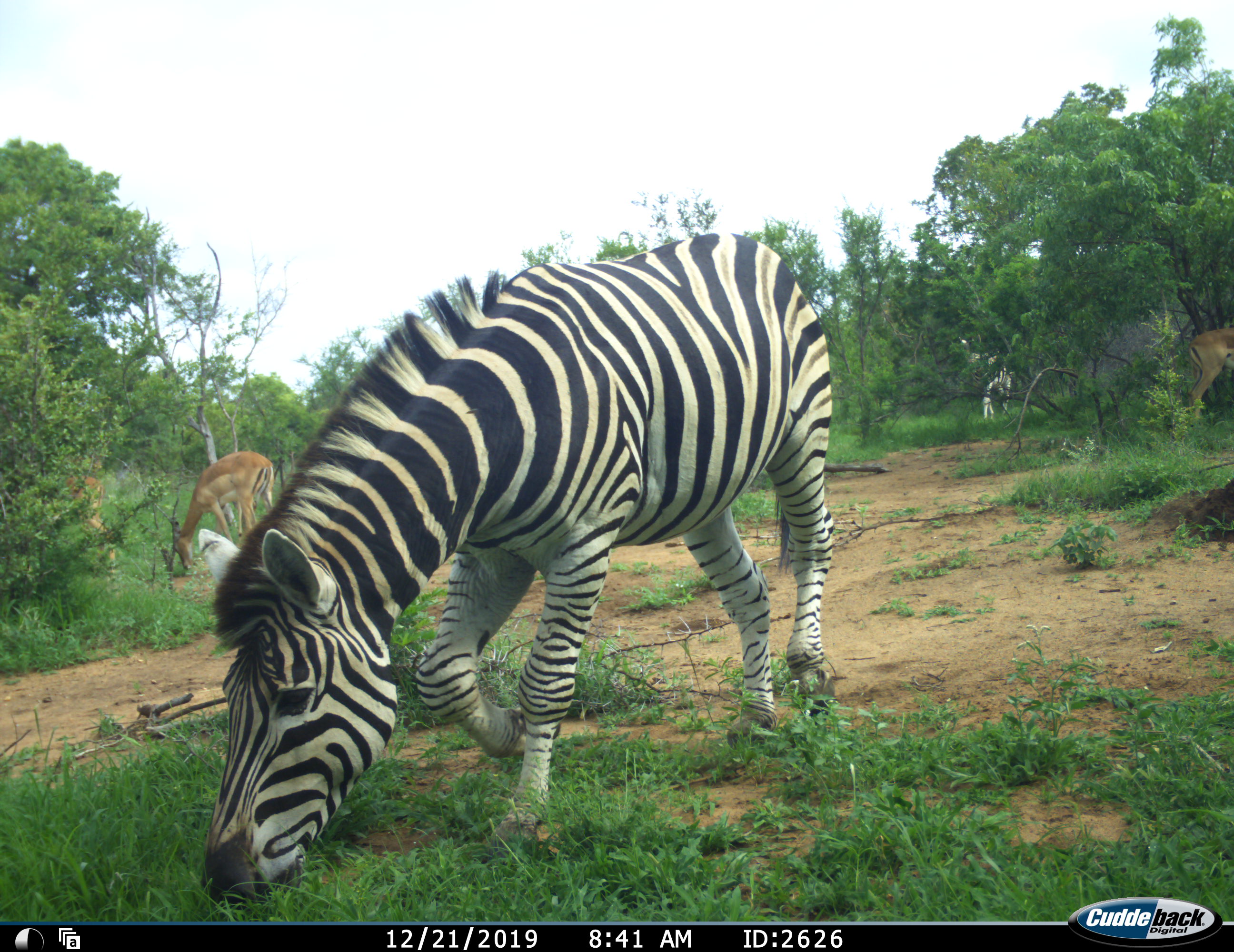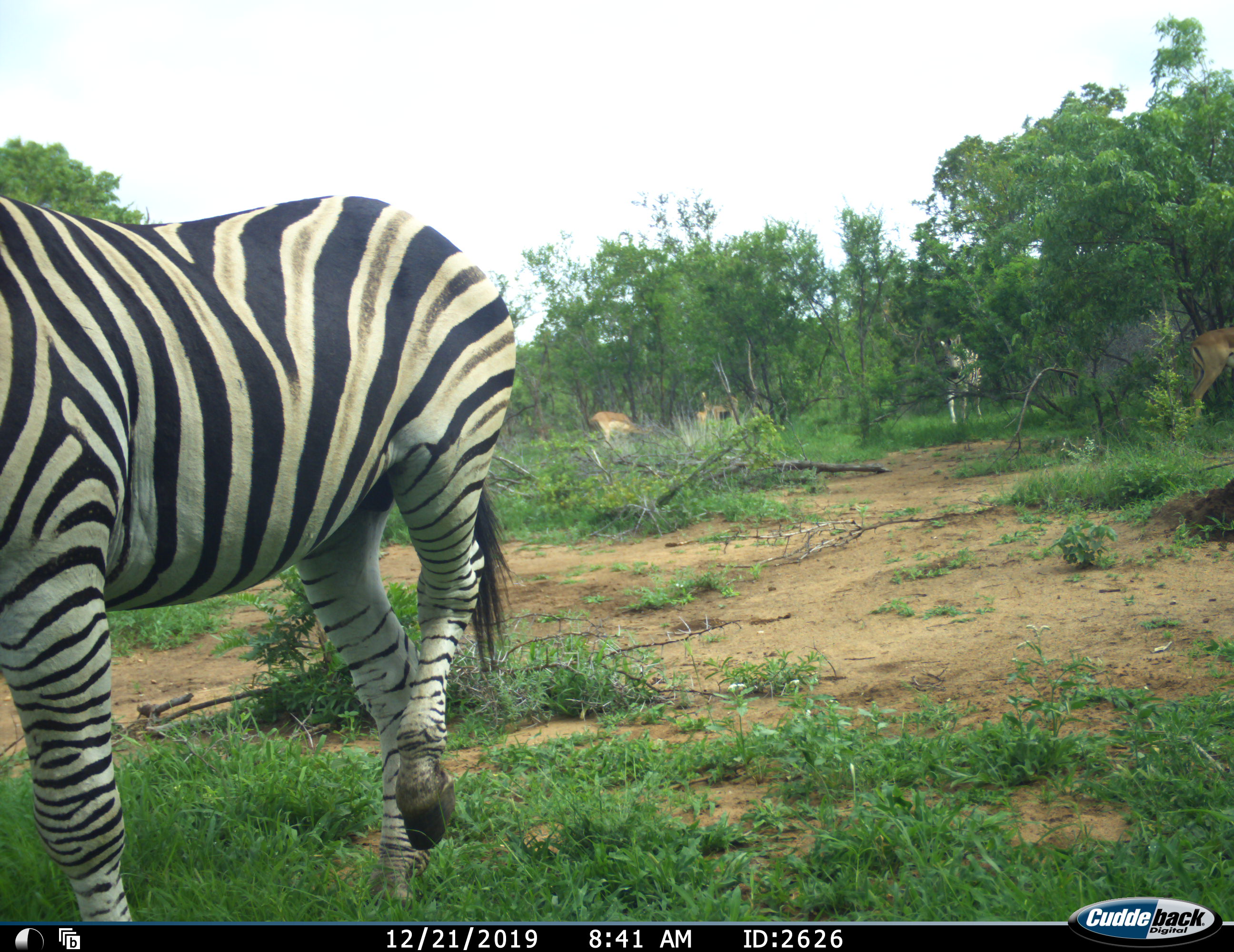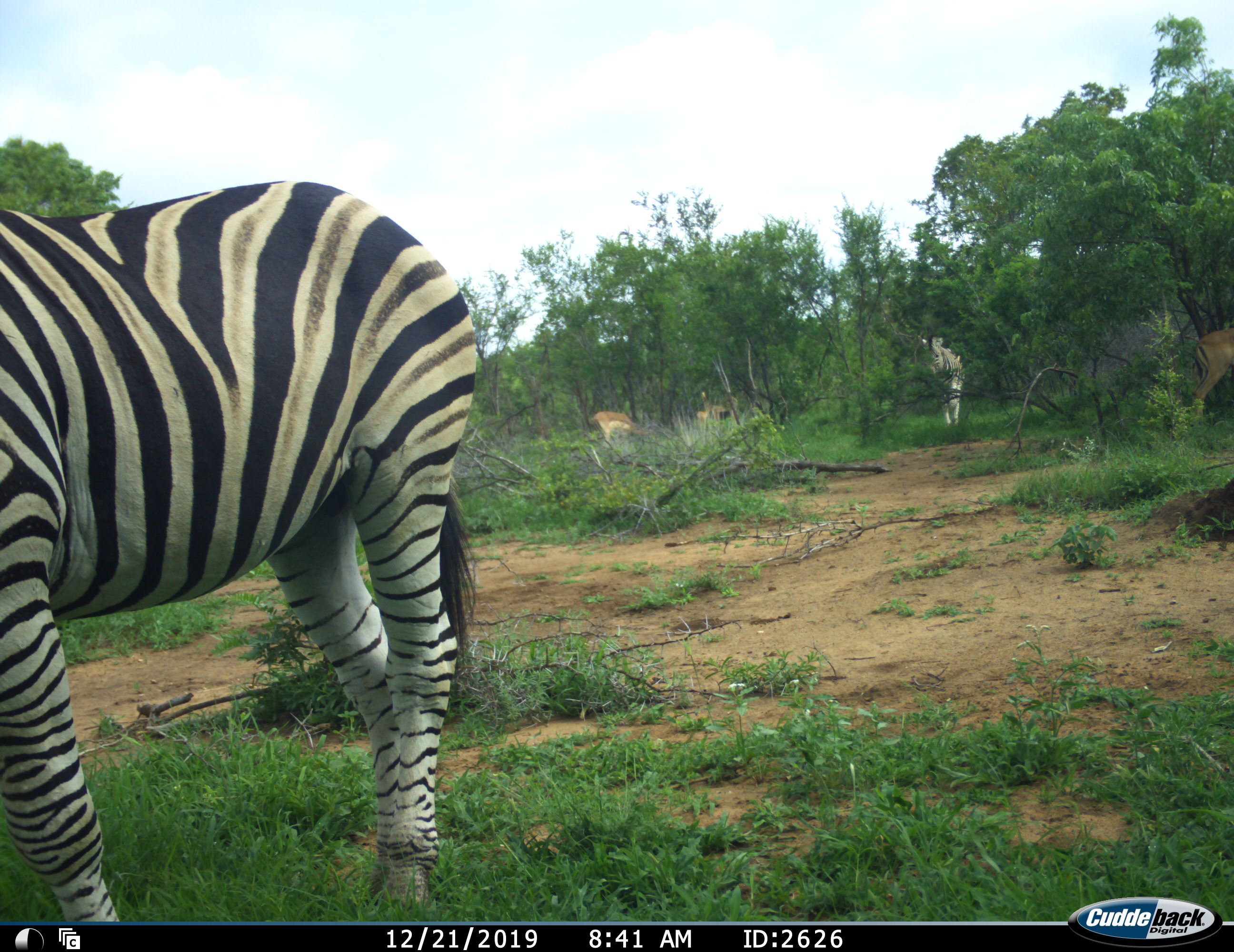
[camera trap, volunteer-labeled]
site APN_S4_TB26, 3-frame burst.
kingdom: Animalia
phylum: Chordata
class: Mammalia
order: Artiodactyla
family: Bovidae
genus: Aepyceros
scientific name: Aepyceros melampus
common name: impala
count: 4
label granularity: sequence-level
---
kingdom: Animalia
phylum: Chordata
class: Mammalia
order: Perissodactyla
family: Equidae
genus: Equus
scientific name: Equus quagga burchellii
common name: burchell's zebra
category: zebraburchells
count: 2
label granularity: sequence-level